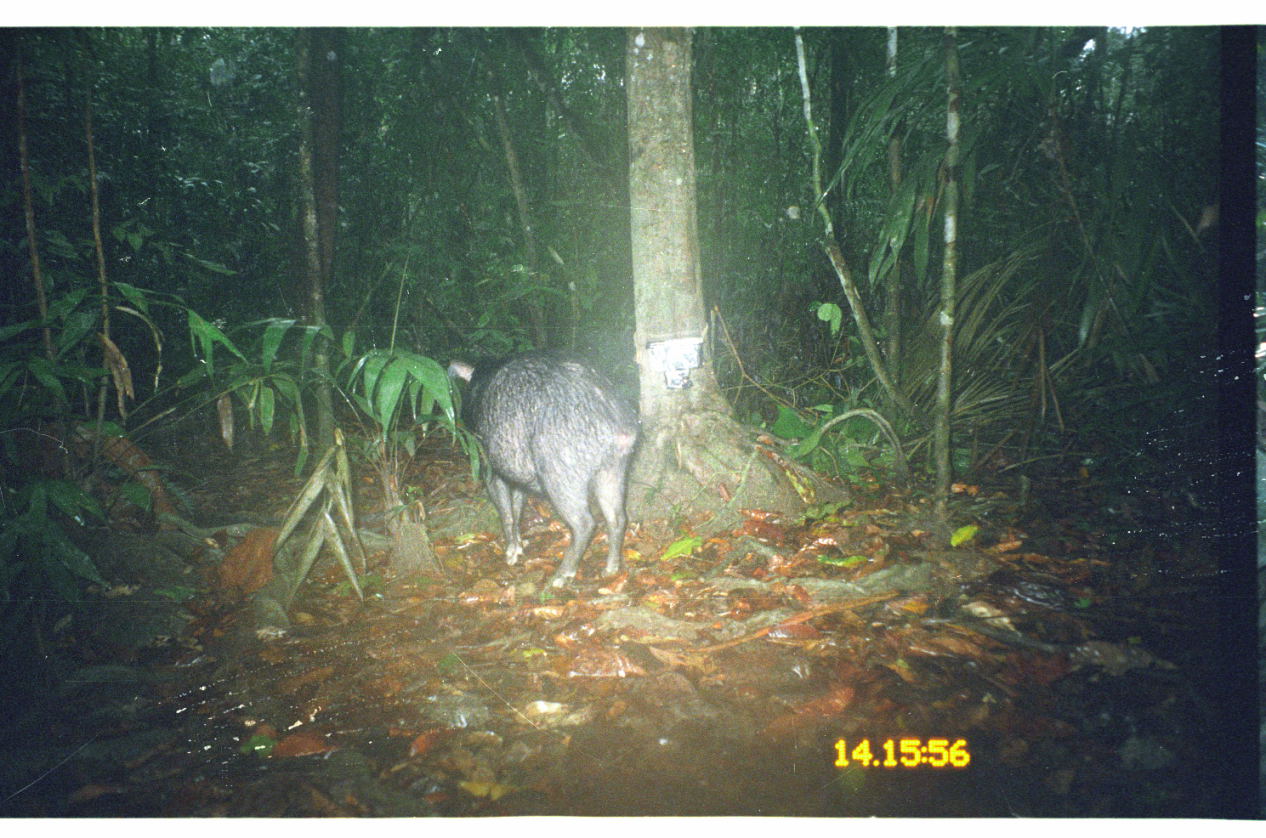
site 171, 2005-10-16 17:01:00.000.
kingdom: Animalia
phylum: Chordata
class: Mammalia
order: Artiodactyla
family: Tayassuidae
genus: Pecari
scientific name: Pecari tajacu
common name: collared peccary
Pecari tajacu (collared peccary).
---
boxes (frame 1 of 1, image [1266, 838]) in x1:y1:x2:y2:
pecari tajacu: 445:348:644:594